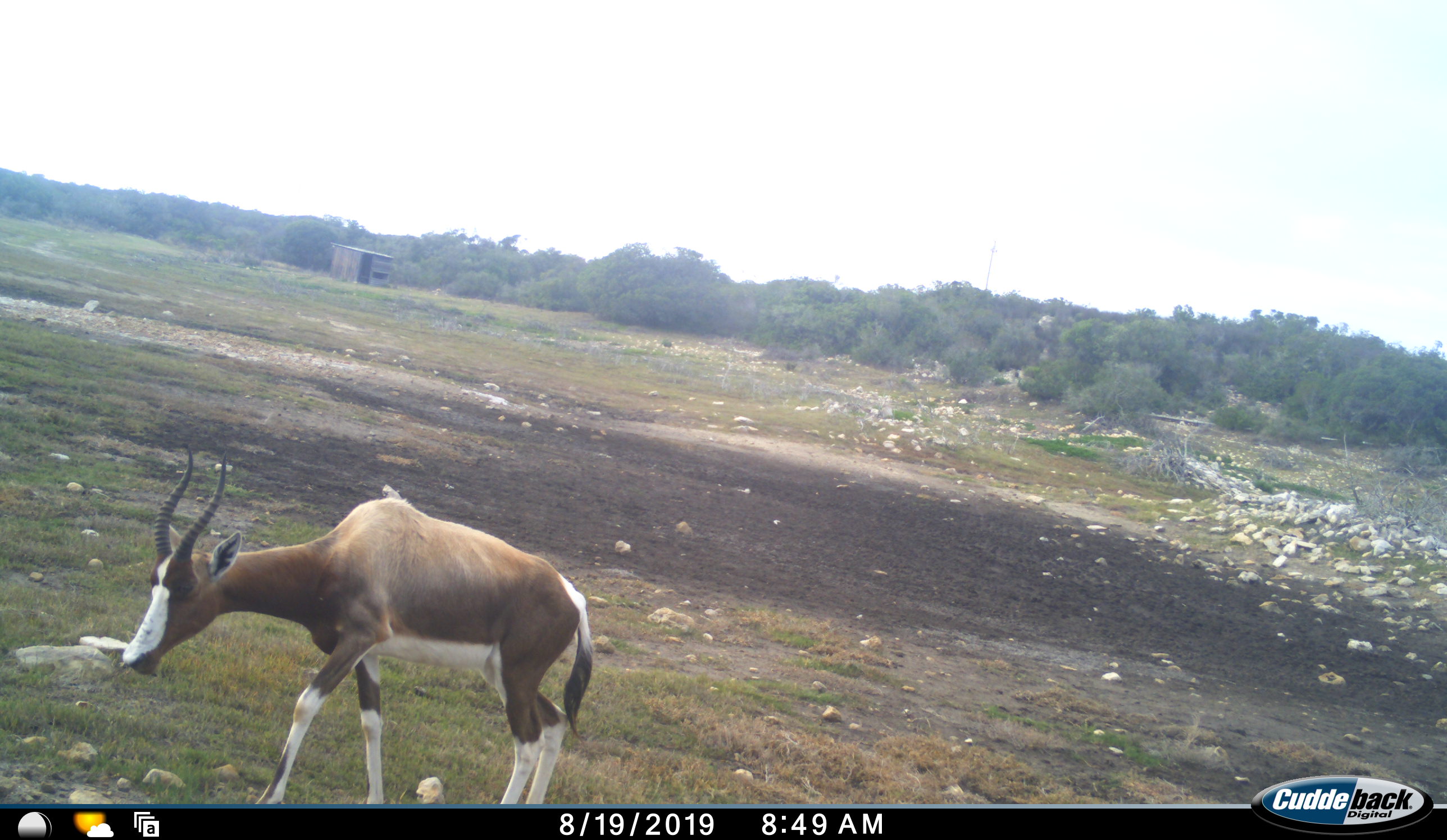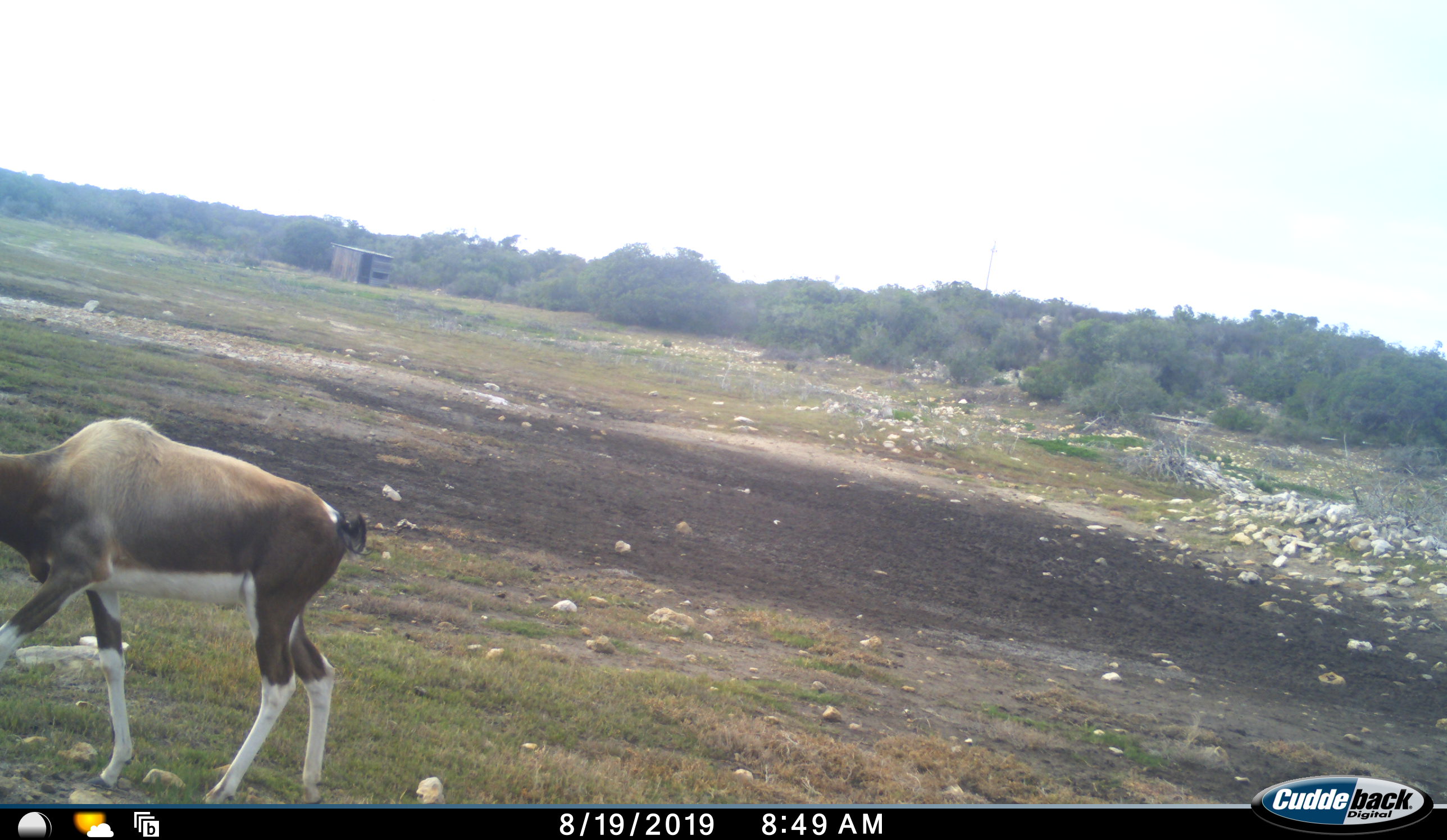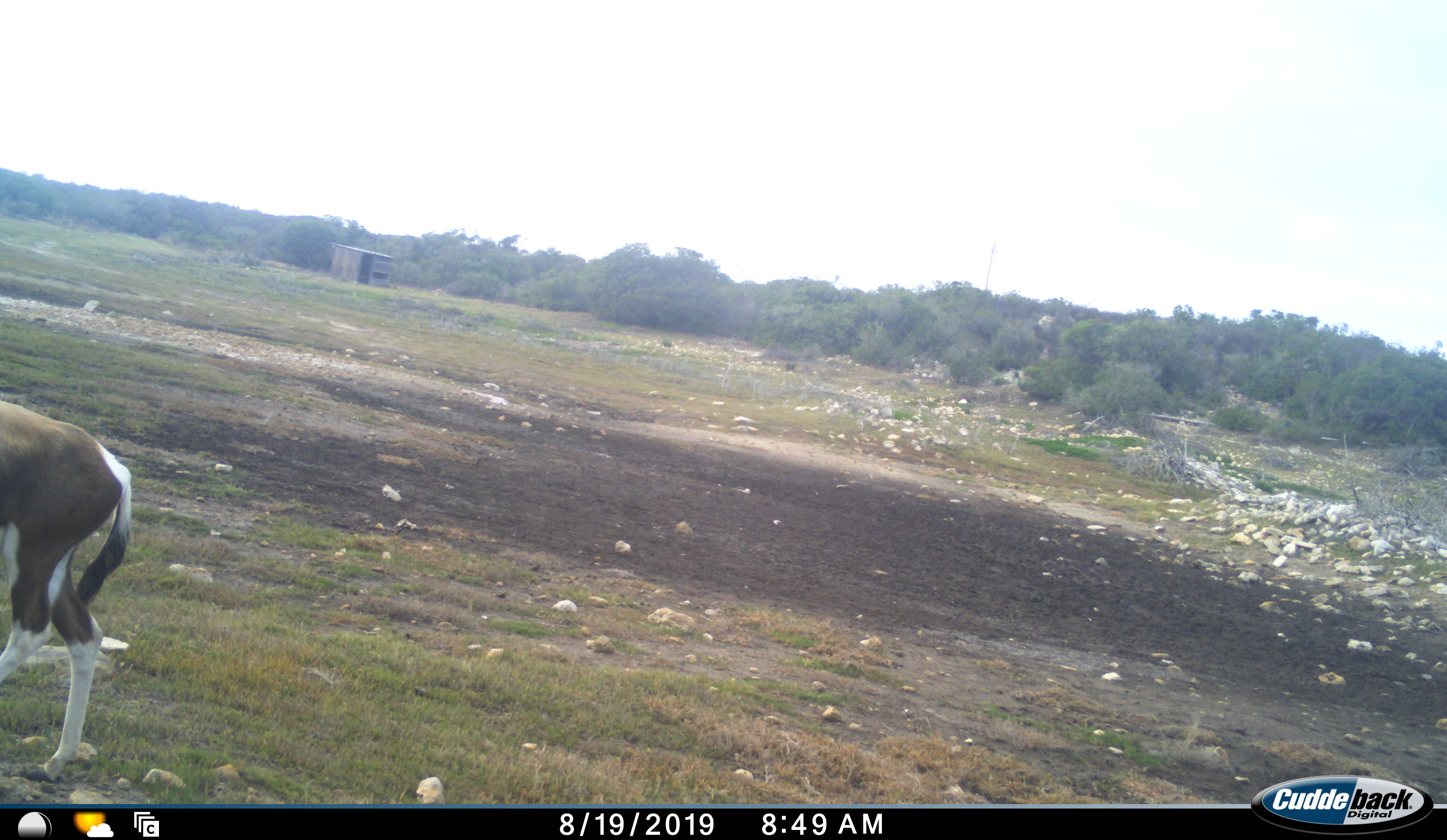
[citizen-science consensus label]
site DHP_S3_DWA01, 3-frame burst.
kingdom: Animalia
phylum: Chordata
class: Mammalia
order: Artiodactyla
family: Bovidae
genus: Damaliscus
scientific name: Damaliscus pygargus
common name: bontebok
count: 1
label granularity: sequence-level